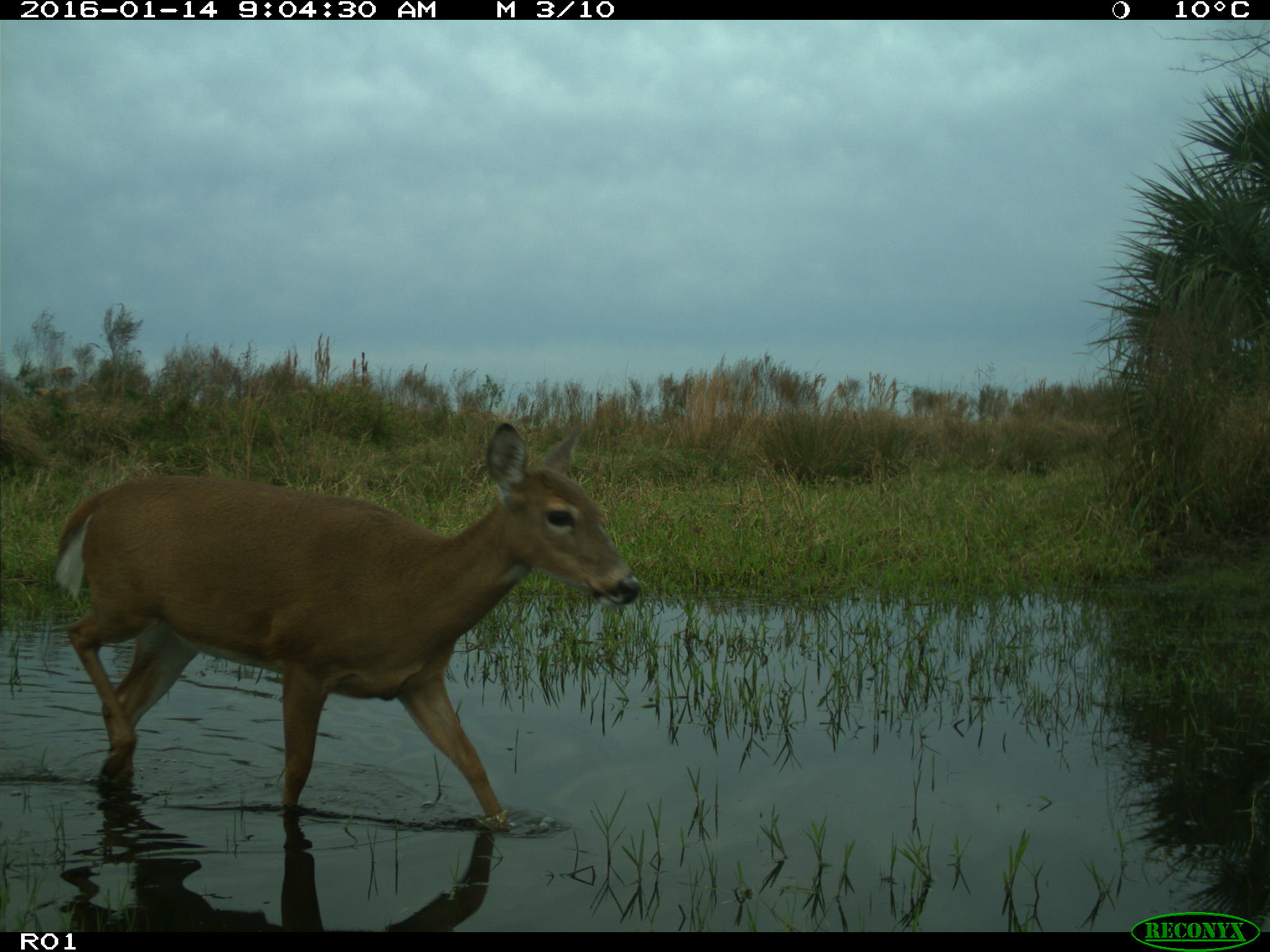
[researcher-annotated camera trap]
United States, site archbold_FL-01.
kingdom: Animalia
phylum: Chordata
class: Mammalia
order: Artiodactyla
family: Cervidae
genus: Odocoileus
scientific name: Odocoileus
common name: deer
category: unidentified deer